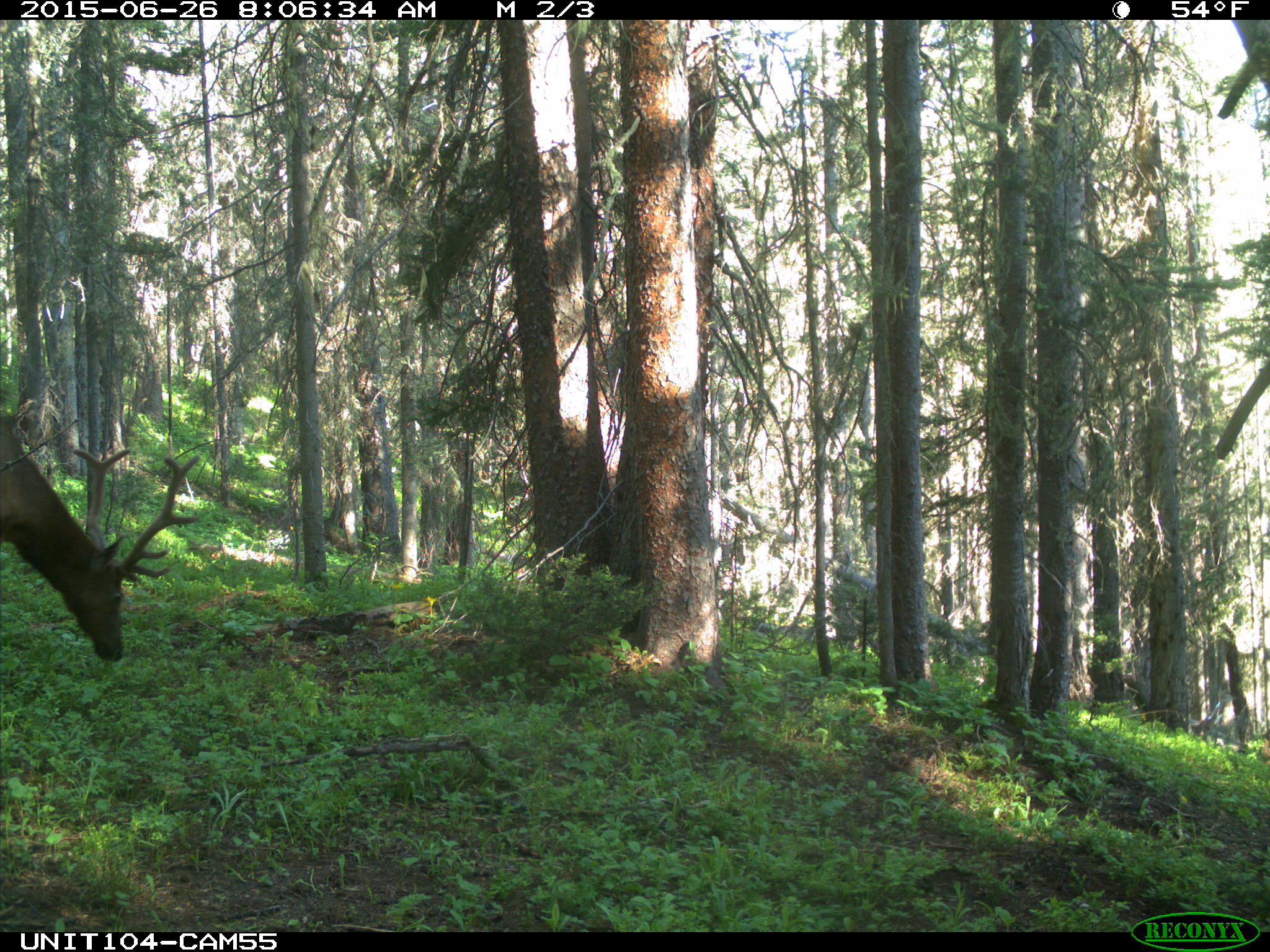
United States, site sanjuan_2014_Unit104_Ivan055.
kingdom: Animalia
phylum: Chordata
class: Mammalia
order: Artiodactyla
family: Cervidae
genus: Cervus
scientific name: Cervus elaphus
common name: red deer